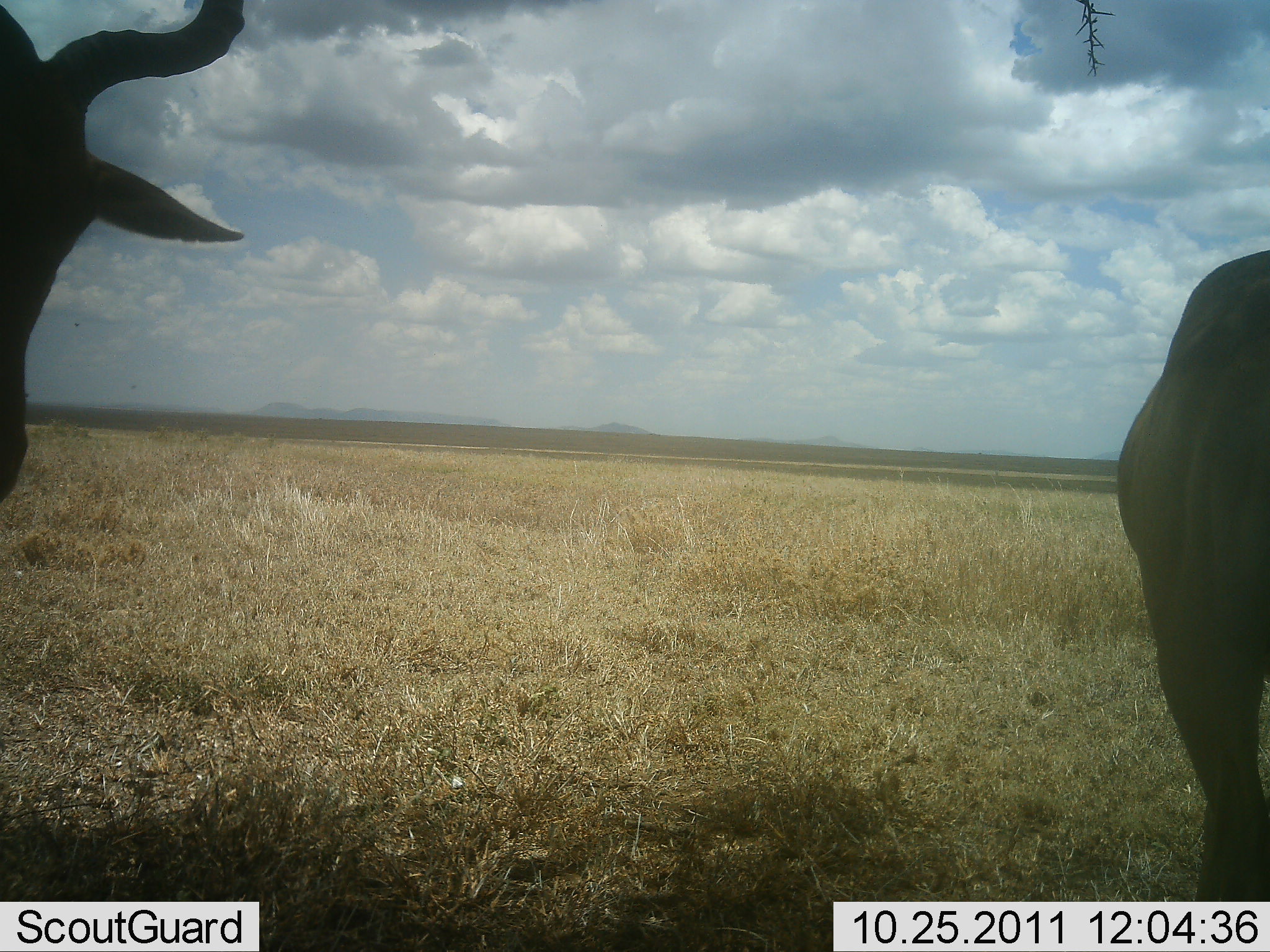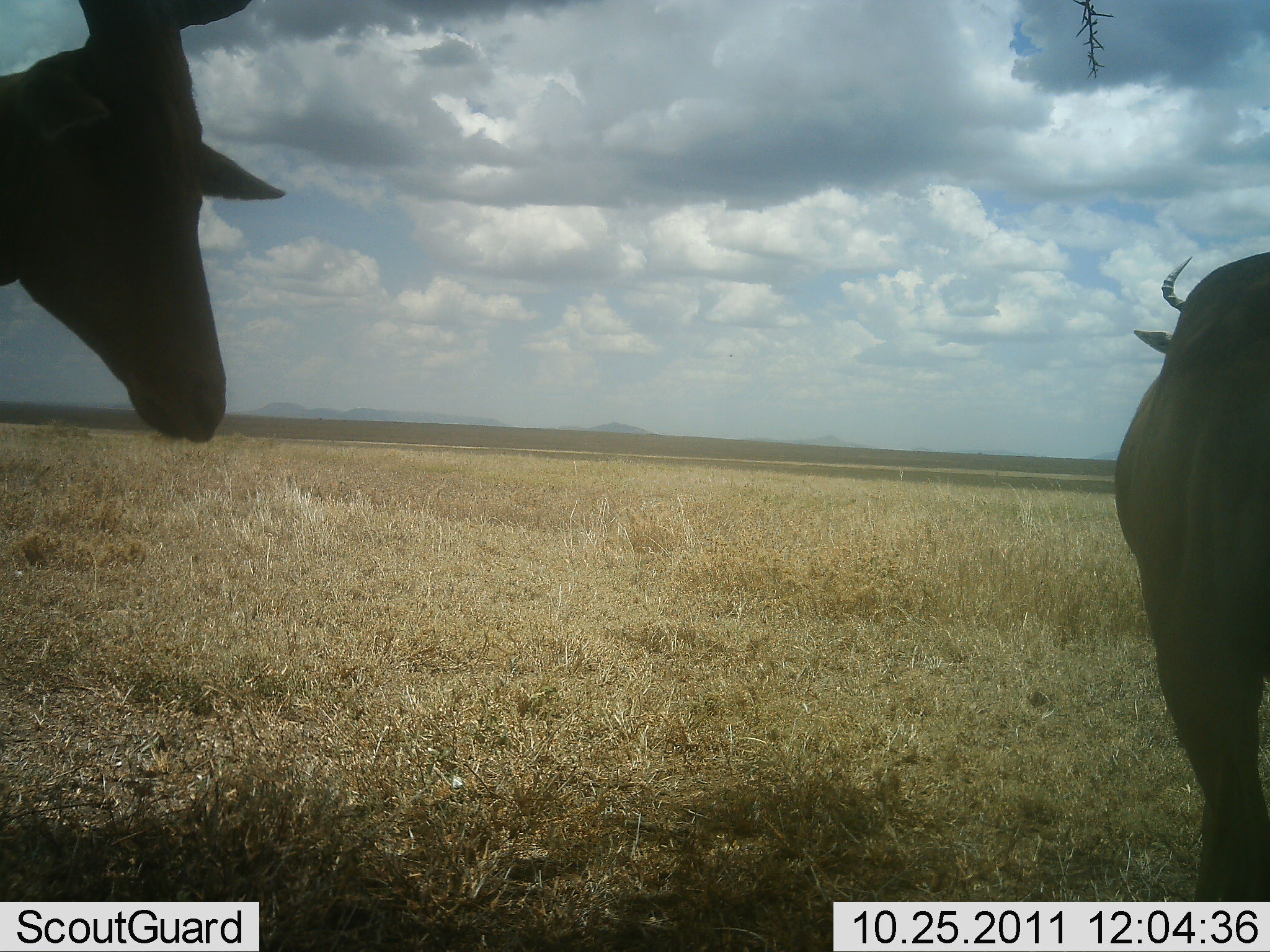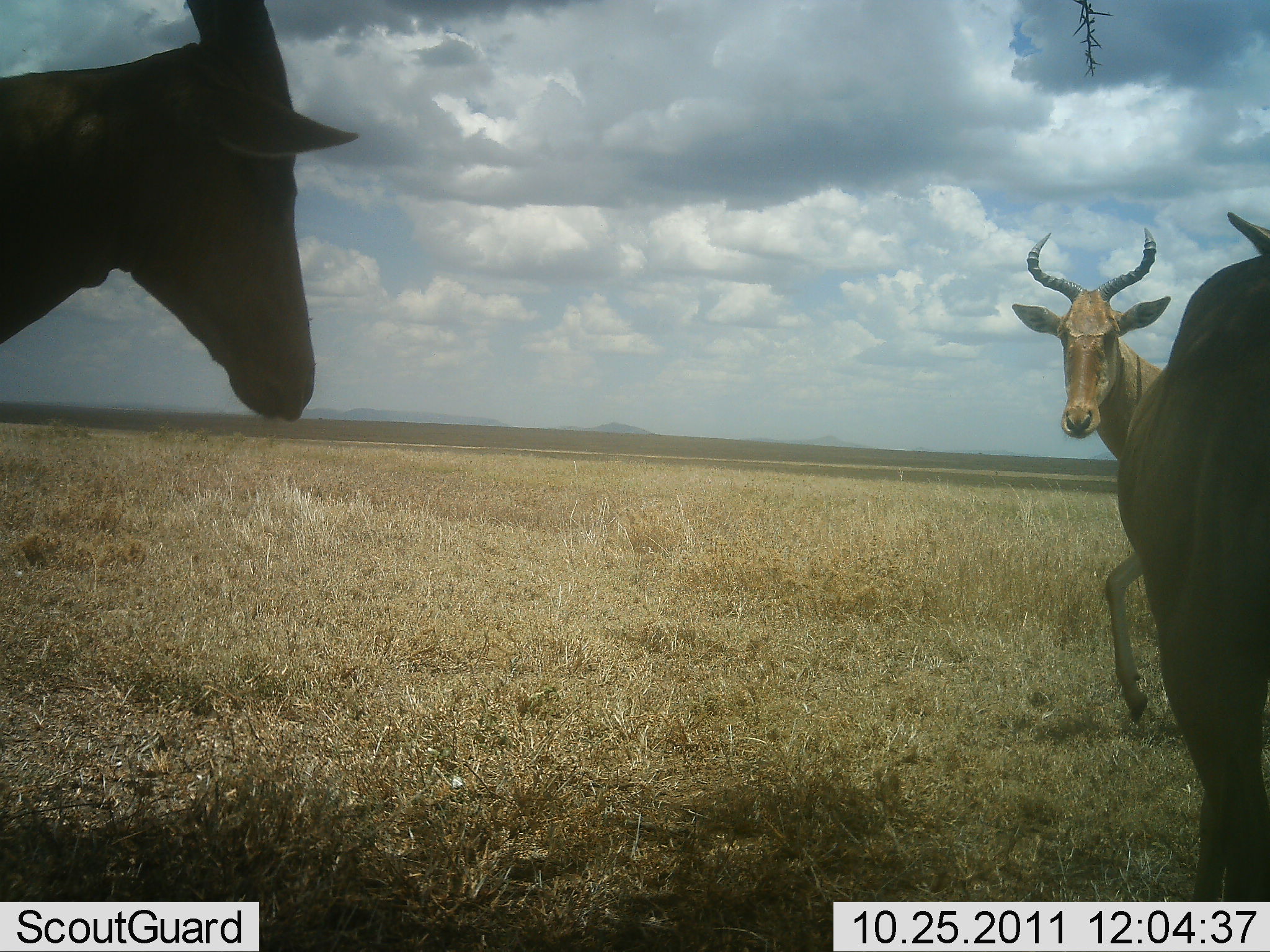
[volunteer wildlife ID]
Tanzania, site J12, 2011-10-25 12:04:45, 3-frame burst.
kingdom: Animalia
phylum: Chordata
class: Mammalia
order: Artiodactyla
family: Bovidae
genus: Alcelaphus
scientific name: Alcelaphus buselaphus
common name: hartebeest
Hartebeest (Alcelaphus buselaphus), count 3. Behavior (volunteer vote fractions): standing 92%, resting 8%, moving 42%, interacting 0%. Young present (vote fraction): 0%. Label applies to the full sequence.